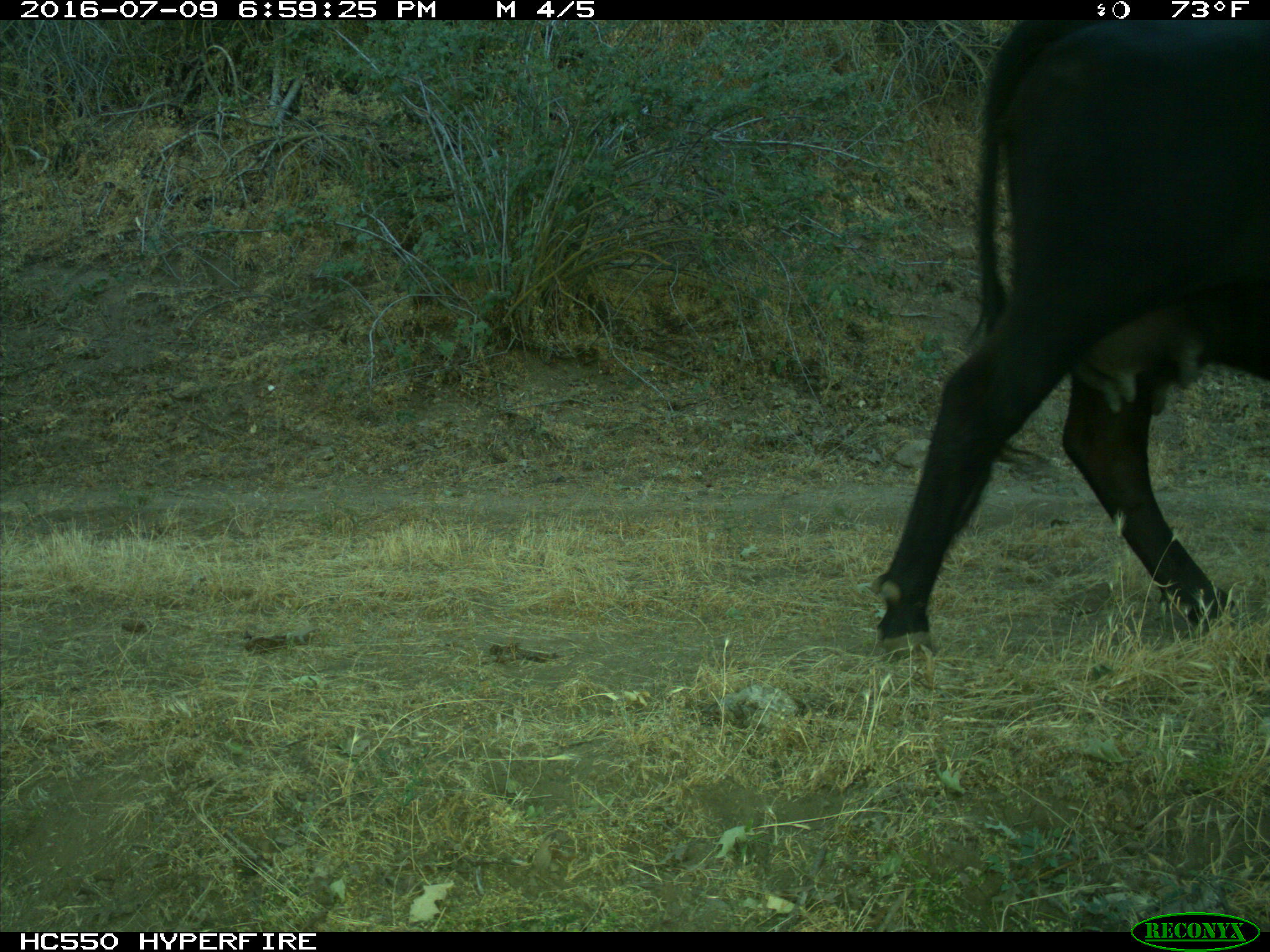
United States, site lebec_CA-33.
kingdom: Animalia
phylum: Chordata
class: Mammalia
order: Artiodactyla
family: Bovidae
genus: Bos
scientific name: Bos taurus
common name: domestic cow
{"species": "Bos taurus (domestic cow)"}